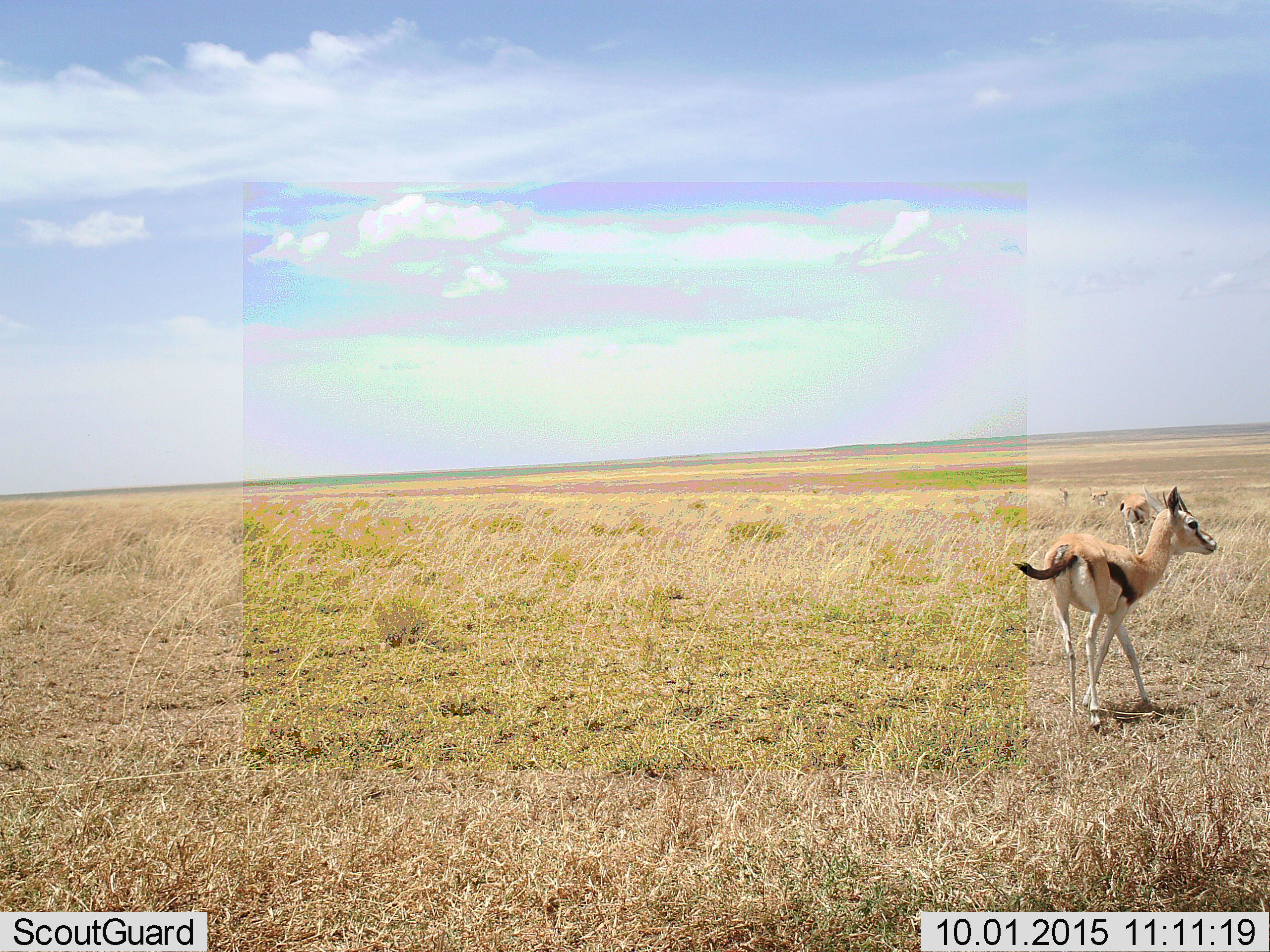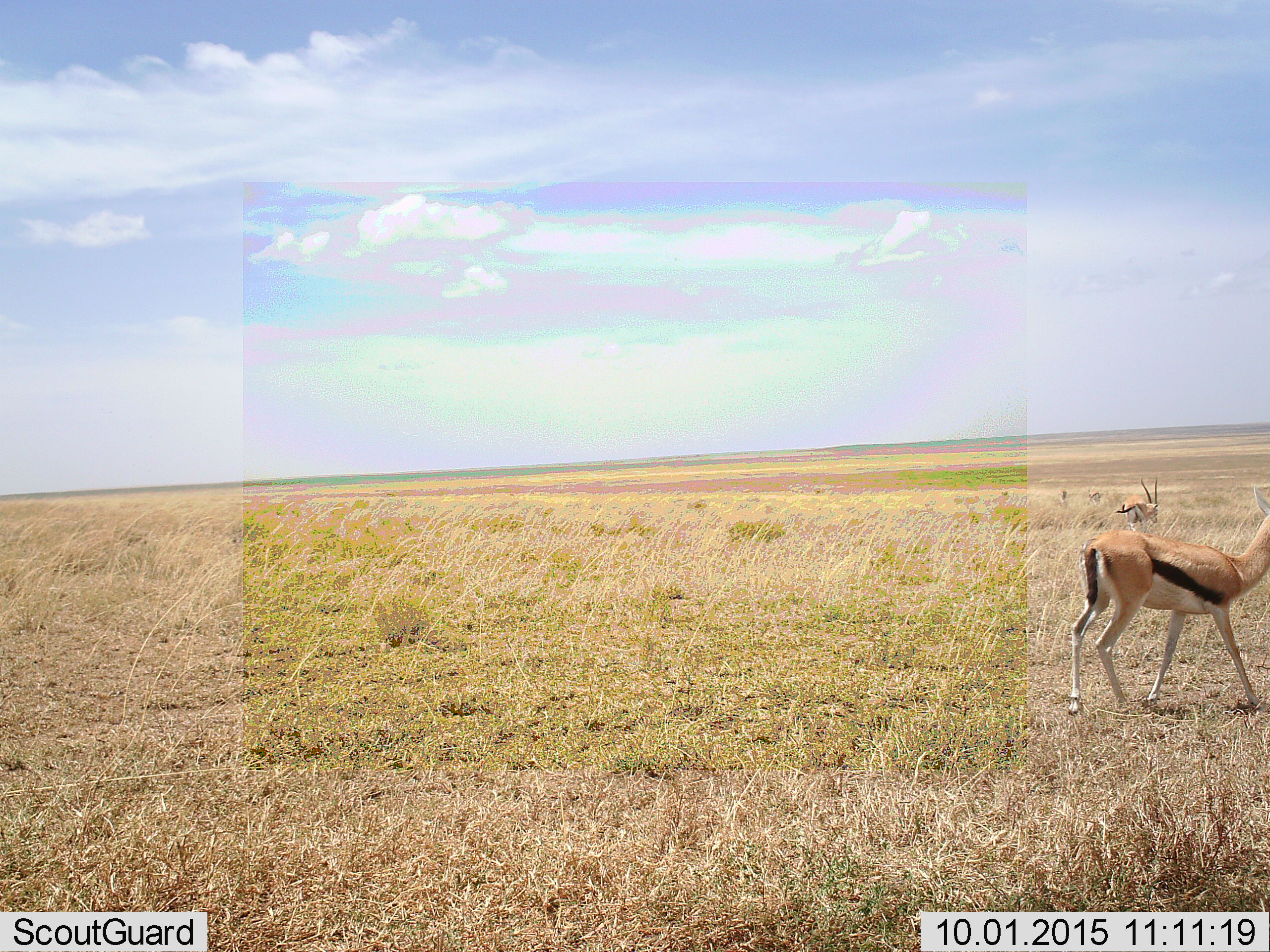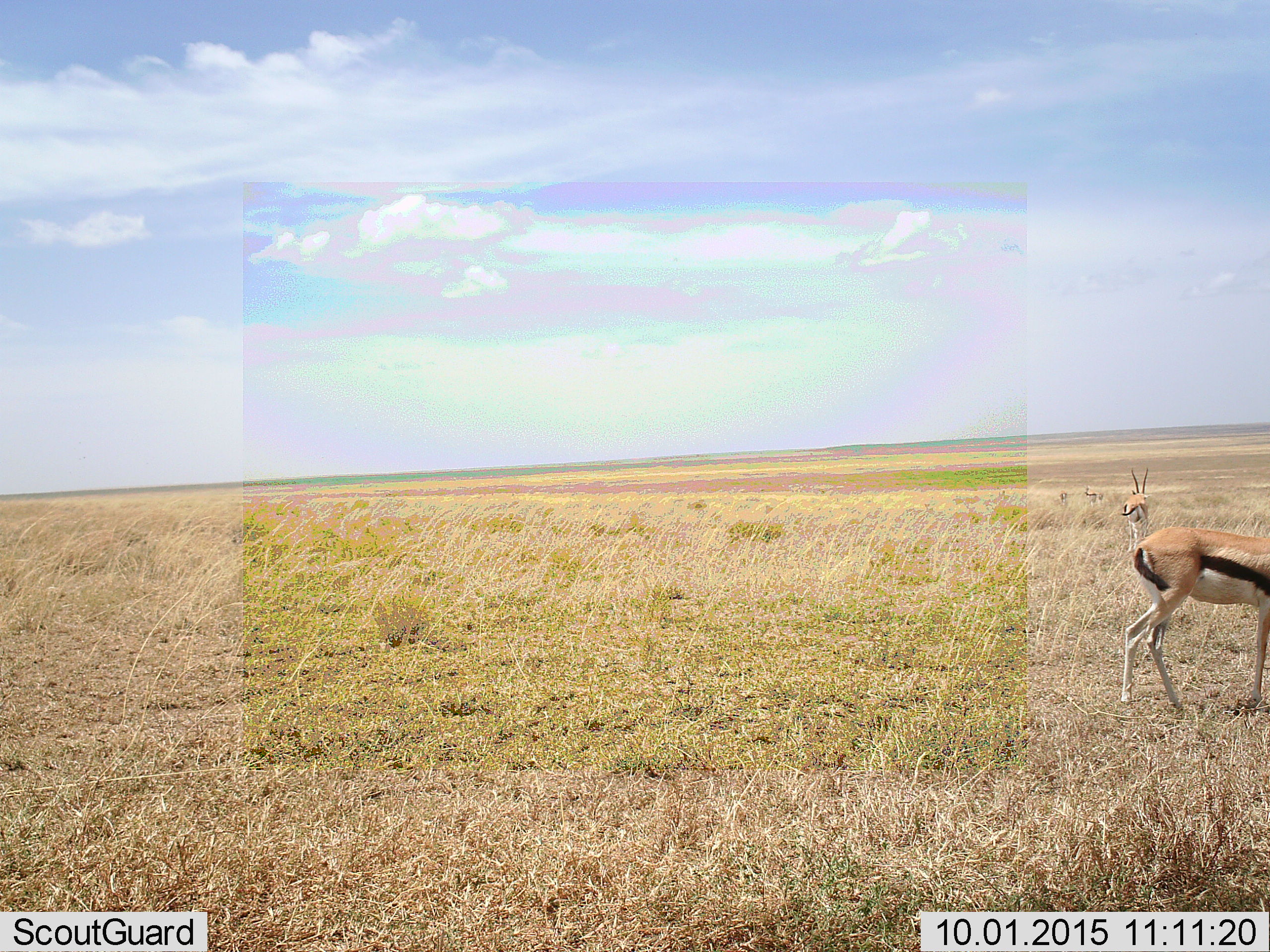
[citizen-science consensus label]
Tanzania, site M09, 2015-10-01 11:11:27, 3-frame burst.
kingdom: Animalia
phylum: Chordata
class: Mammalia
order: Artiodactyla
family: Bovidae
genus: Eudorcas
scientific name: Eudorcas thomsonii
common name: thomson's gazelle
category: gazellethomsons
Gazellethomsons (thomson's gazelle) (Eudorcas thomsonii), count 4. Behavior (volunteer vote fractions): standing 29%, resting 0%, moving 100%, interacting 0%. Young present (vote fraction): 14%. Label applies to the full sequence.